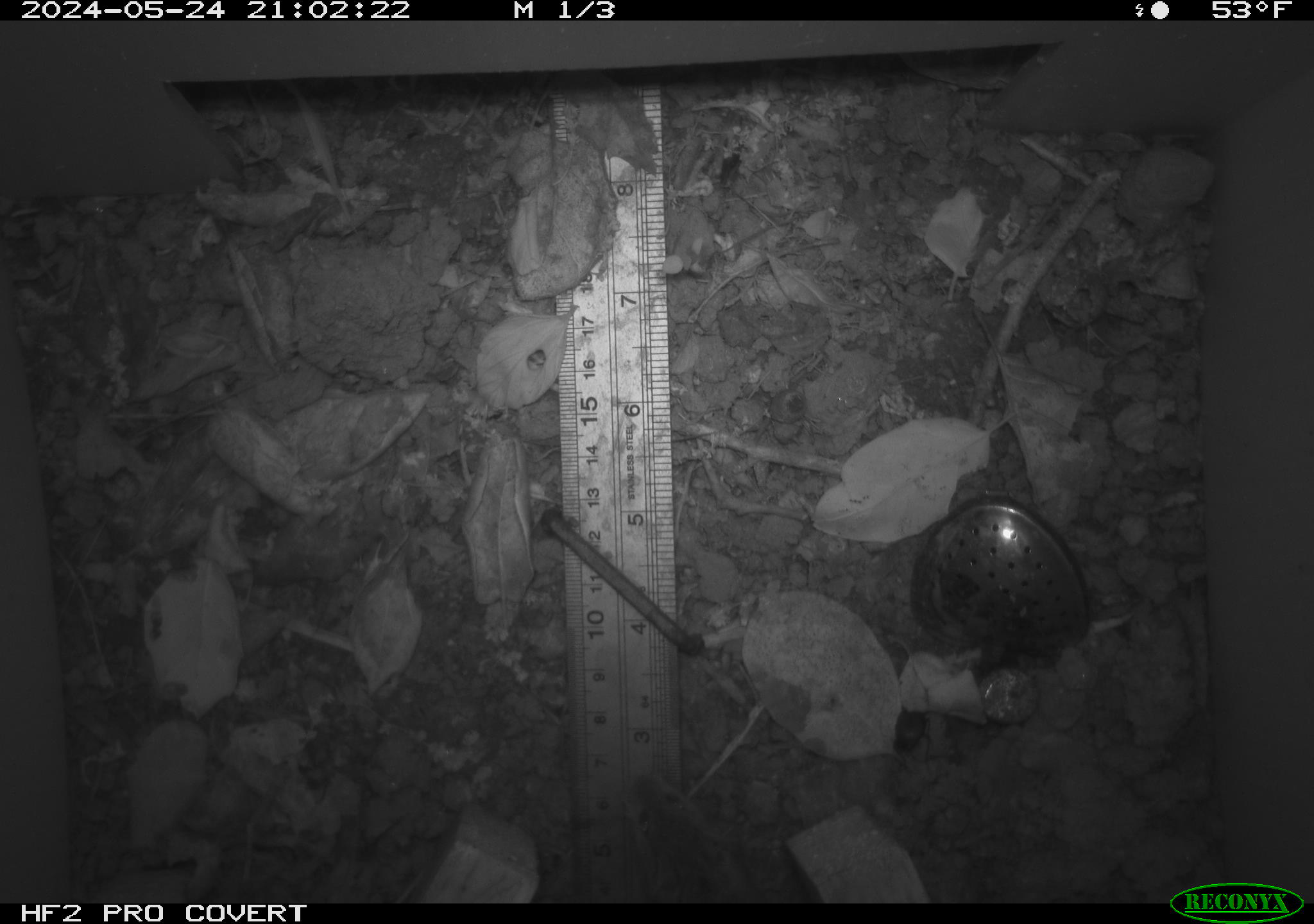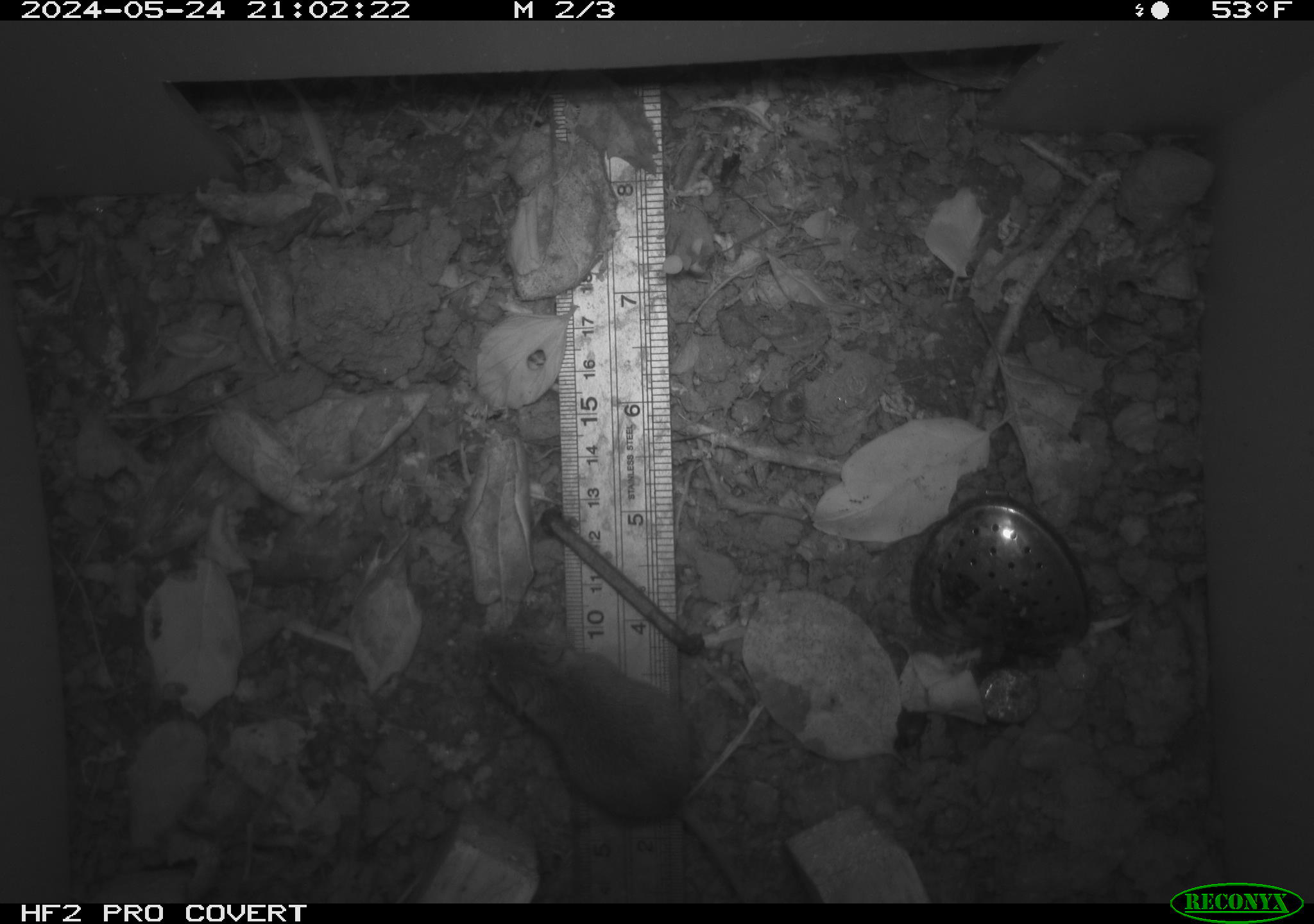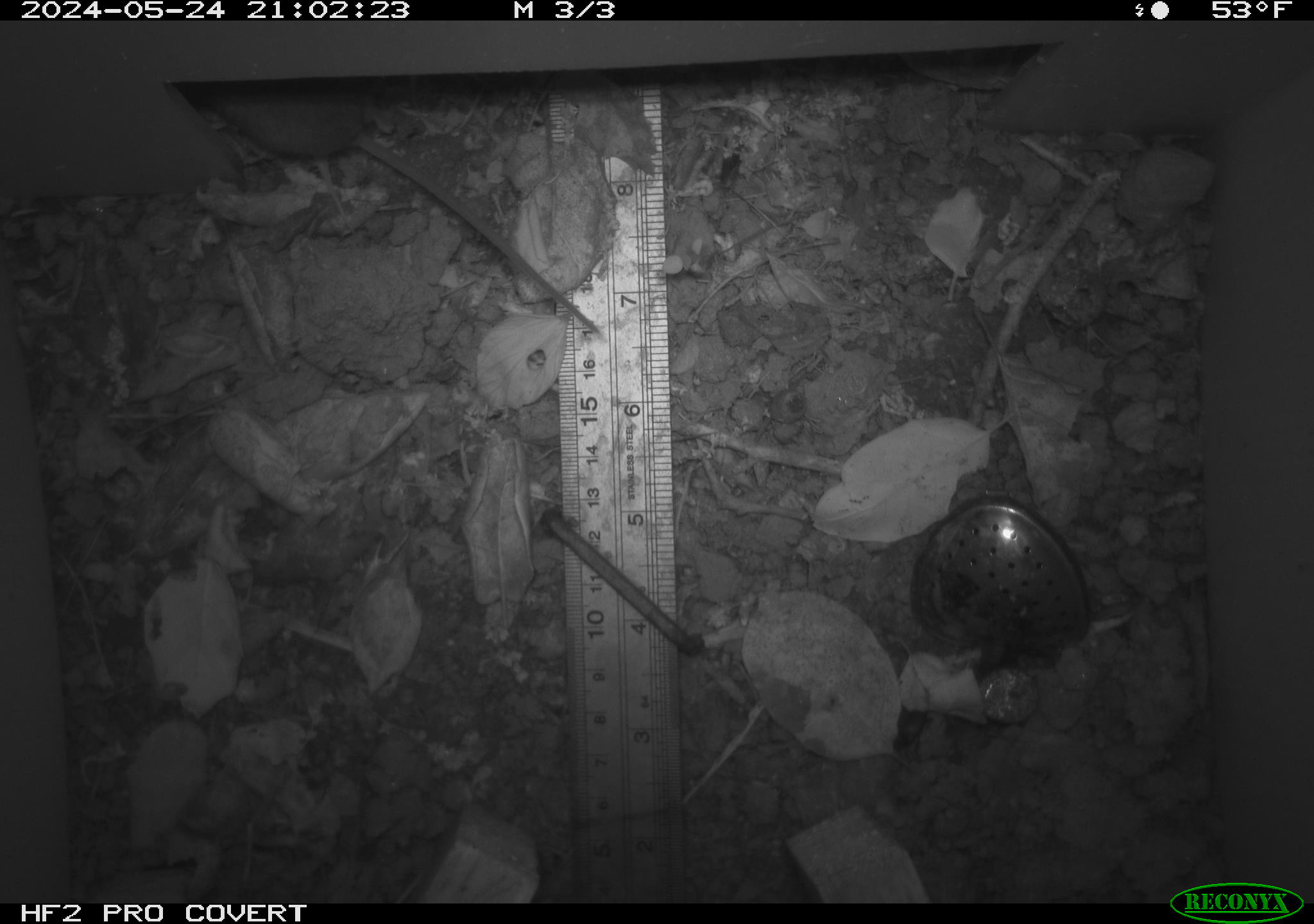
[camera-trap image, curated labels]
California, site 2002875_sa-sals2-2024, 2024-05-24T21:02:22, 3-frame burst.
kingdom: Animalia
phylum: Chordata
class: Mammalia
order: Rodentia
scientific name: Rodentia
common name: mouse species